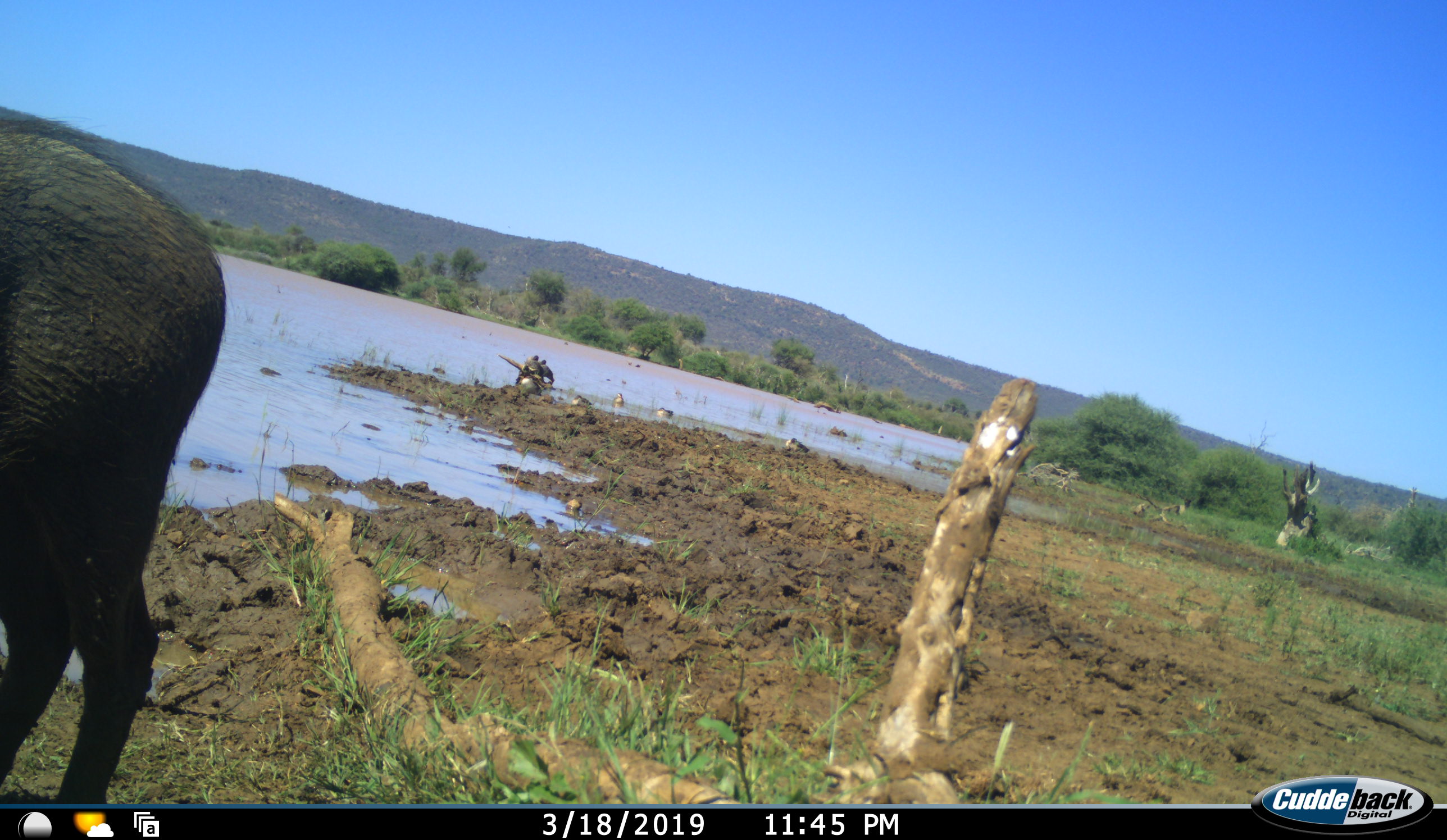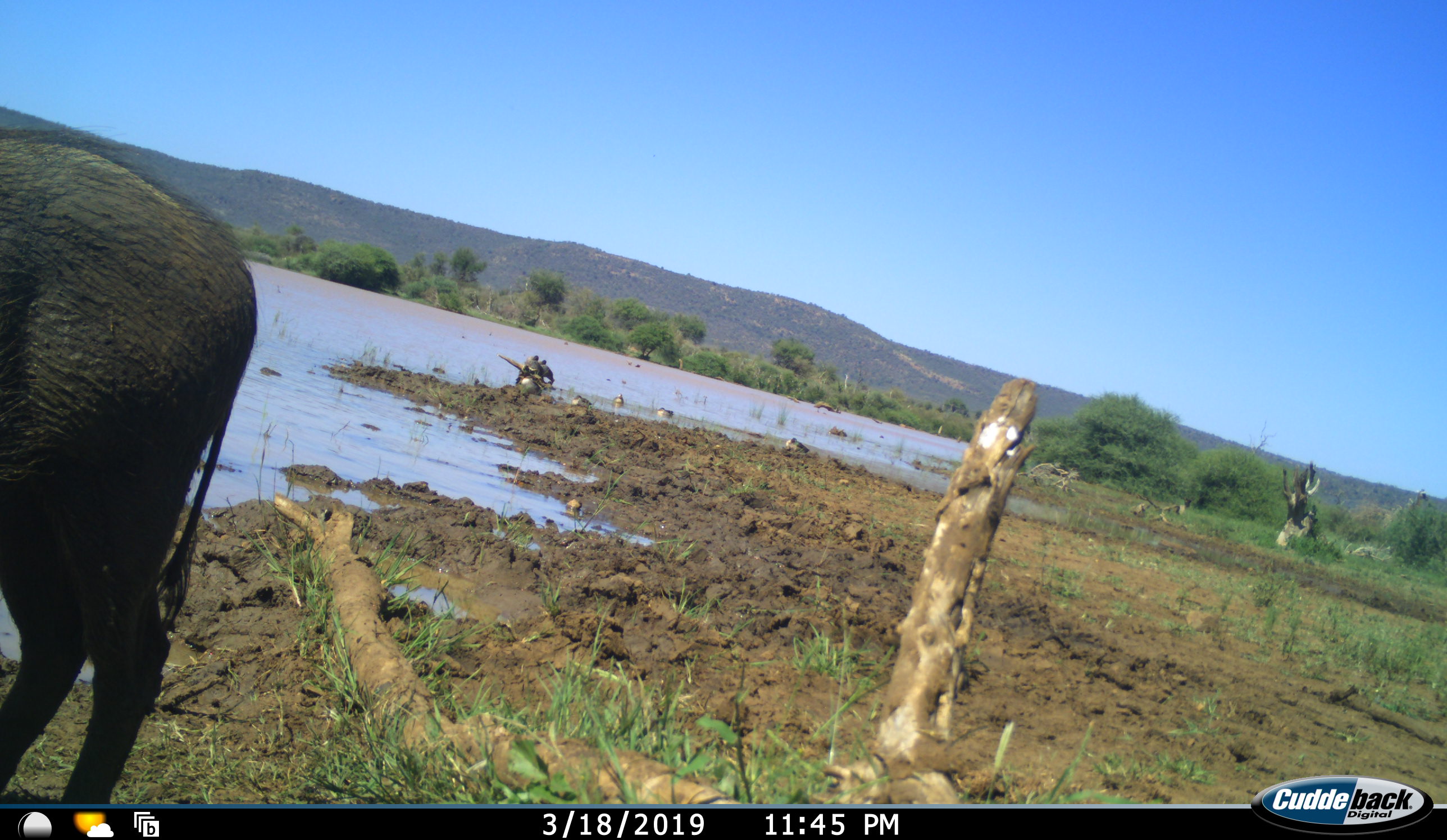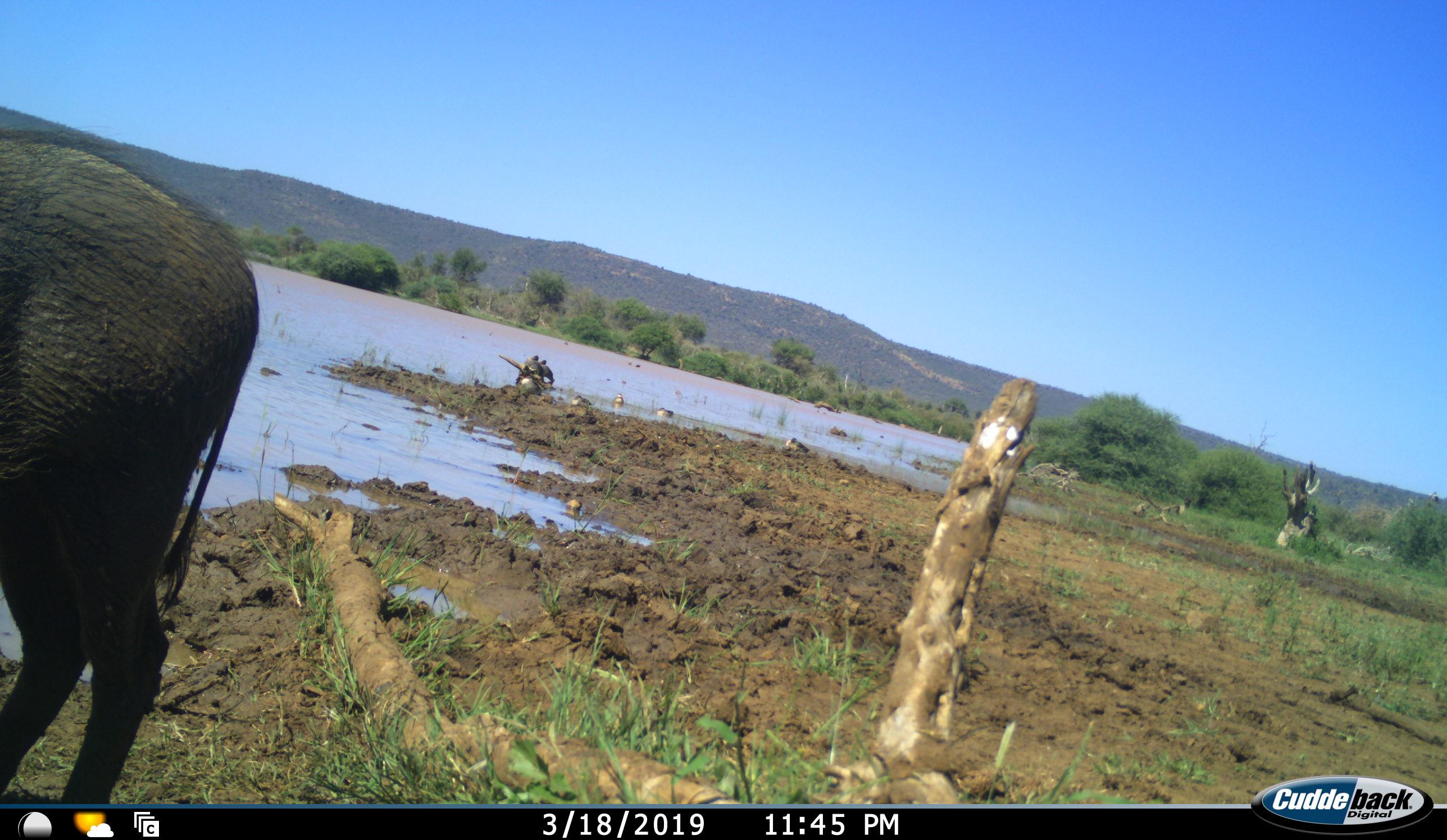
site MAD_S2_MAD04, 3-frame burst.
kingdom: Animalia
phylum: Chordata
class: Mammalia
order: Artiodactyla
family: Suidae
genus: Phacochoerus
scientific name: Phacochoerus africanus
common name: warthog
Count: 1.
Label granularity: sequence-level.